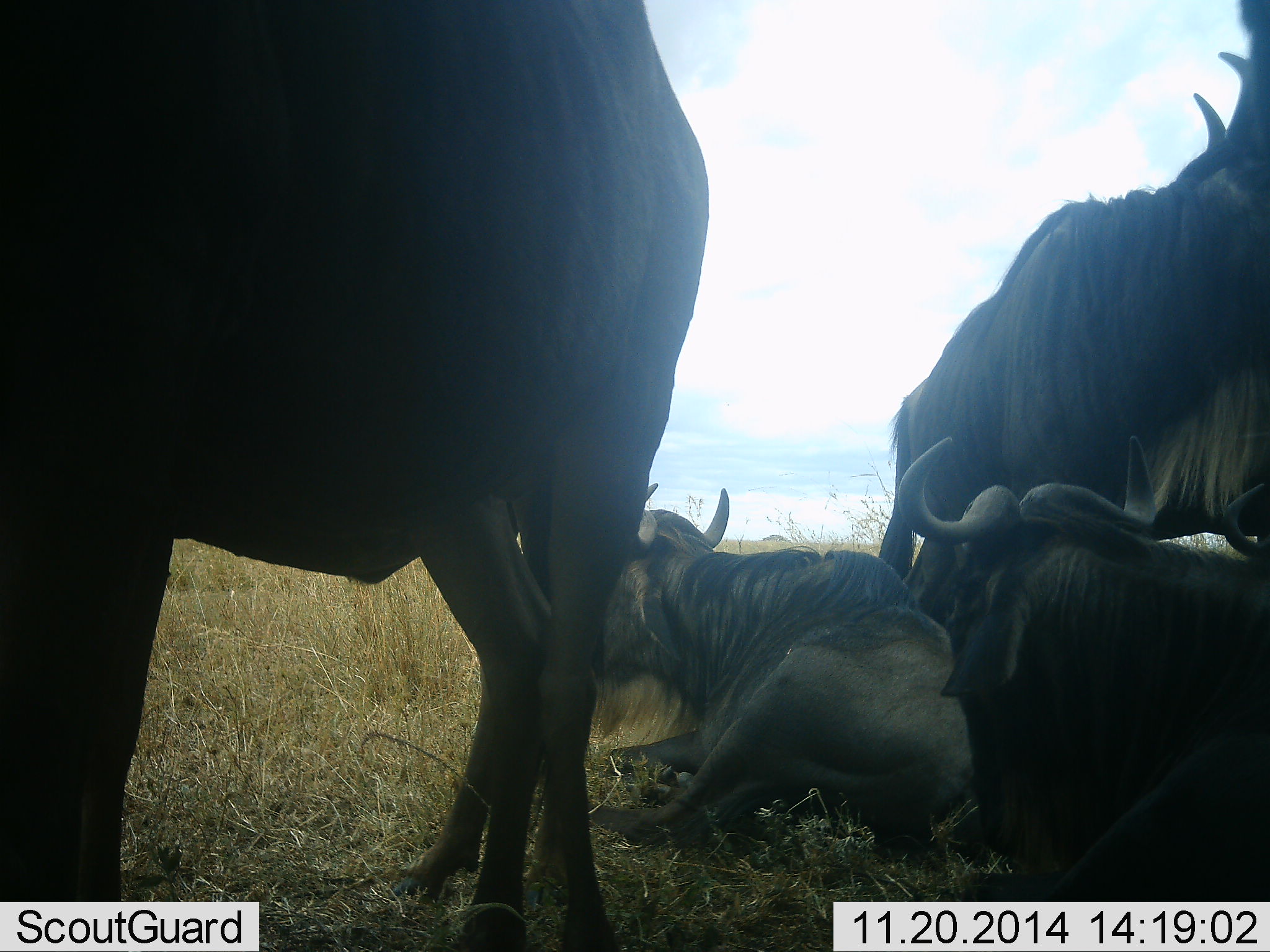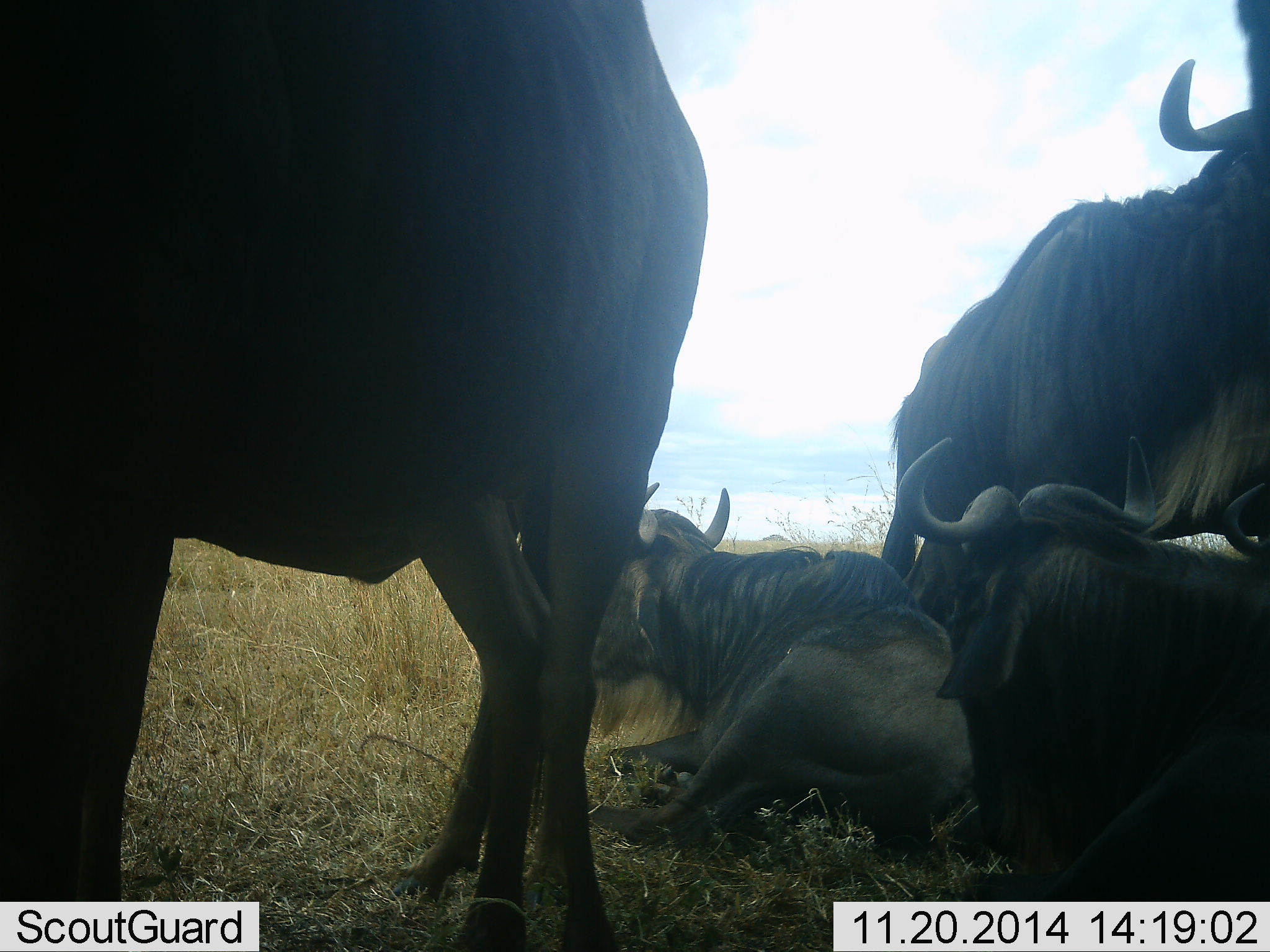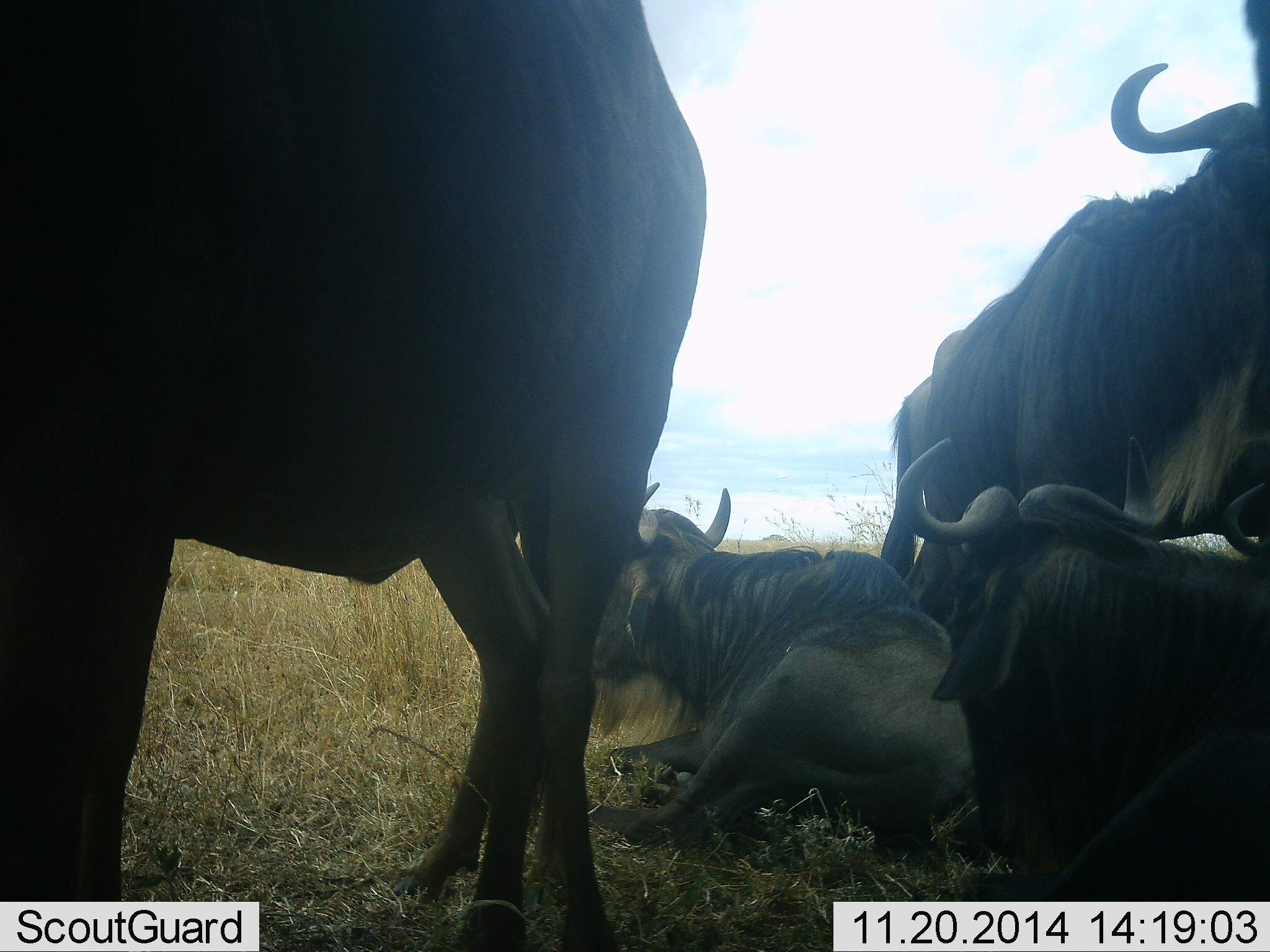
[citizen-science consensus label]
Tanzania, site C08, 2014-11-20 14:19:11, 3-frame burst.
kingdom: Animalia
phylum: Chordata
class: Mammalia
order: Artiodactyla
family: Bovidae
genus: Connochaetes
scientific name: Connochaetes taurinus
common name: blue wildebeest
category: wildebeest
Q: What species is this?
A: Wildebeest (blue wildebeest) (Connochaetes taurinus).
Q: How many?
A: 4.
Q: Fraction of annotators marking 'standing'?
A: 80%.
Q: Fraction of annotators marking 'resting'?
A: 100%.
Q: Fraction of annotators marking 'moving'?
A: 0%.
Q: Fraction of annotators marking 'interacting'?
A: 0%.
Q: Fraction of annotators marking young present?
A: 10%.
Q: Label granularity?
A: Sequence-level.